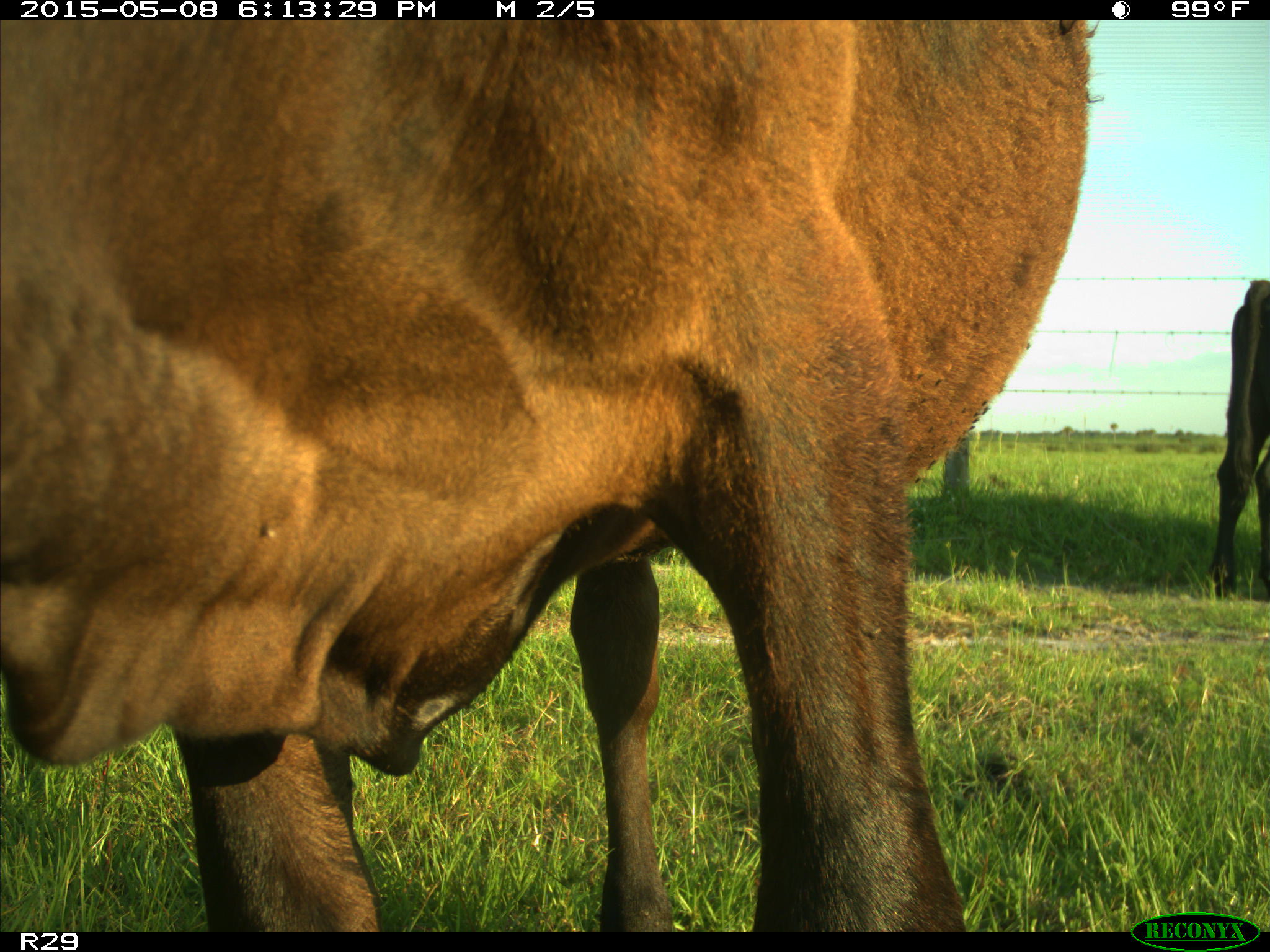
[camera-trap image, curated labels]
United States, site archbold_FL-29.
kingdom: Animalia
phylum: Chordata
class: Mammalia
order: Artiodactyla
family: Bovidae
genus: Bos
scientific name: Bos taurus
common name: domestic cow